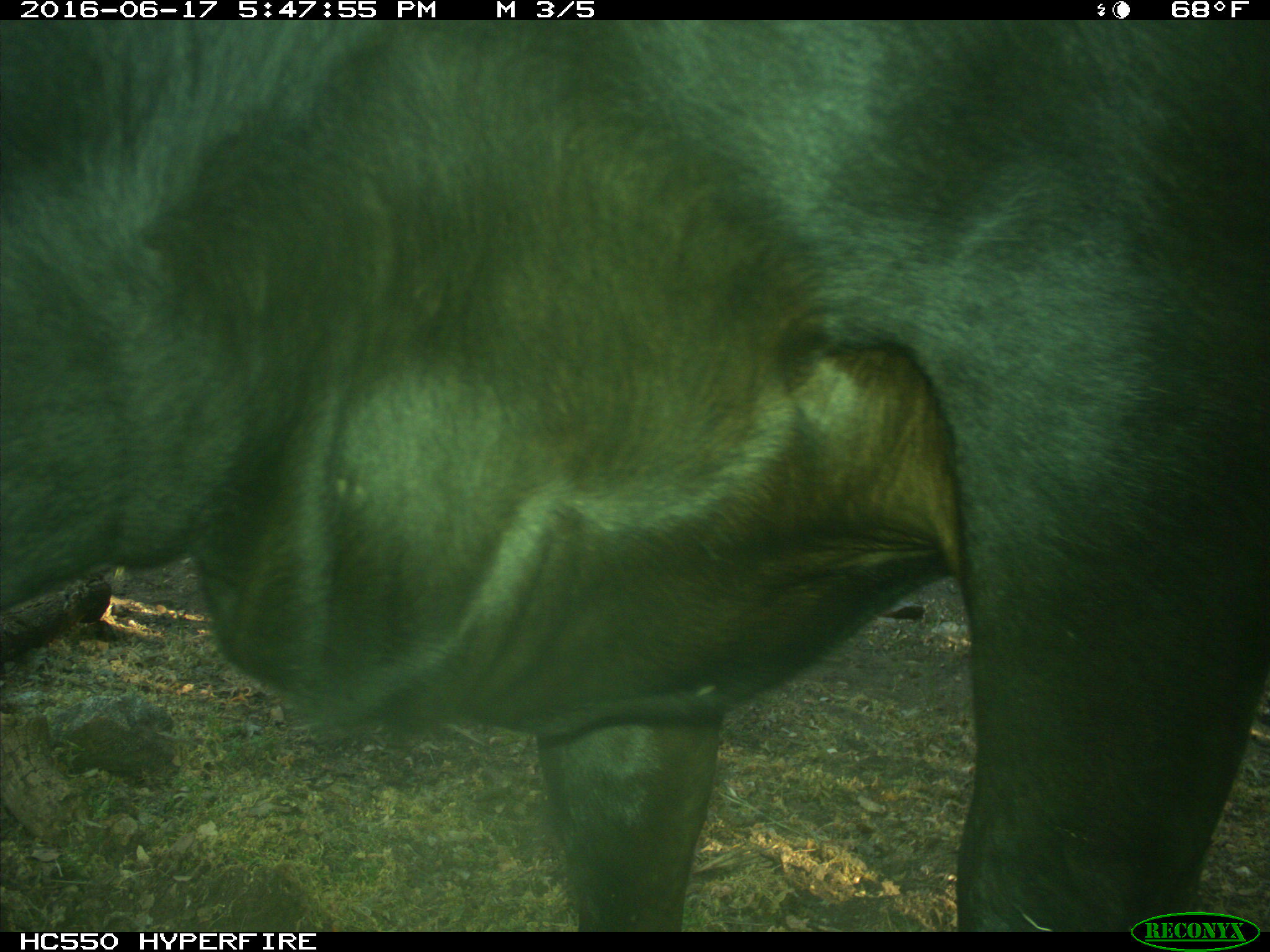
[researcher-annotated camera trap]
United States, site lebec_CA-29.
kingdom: Animalia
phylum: Chordata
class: Mammalia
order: Artiodactyla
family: Bovidae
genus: Bos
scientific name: Bos taurus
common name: domestic cow